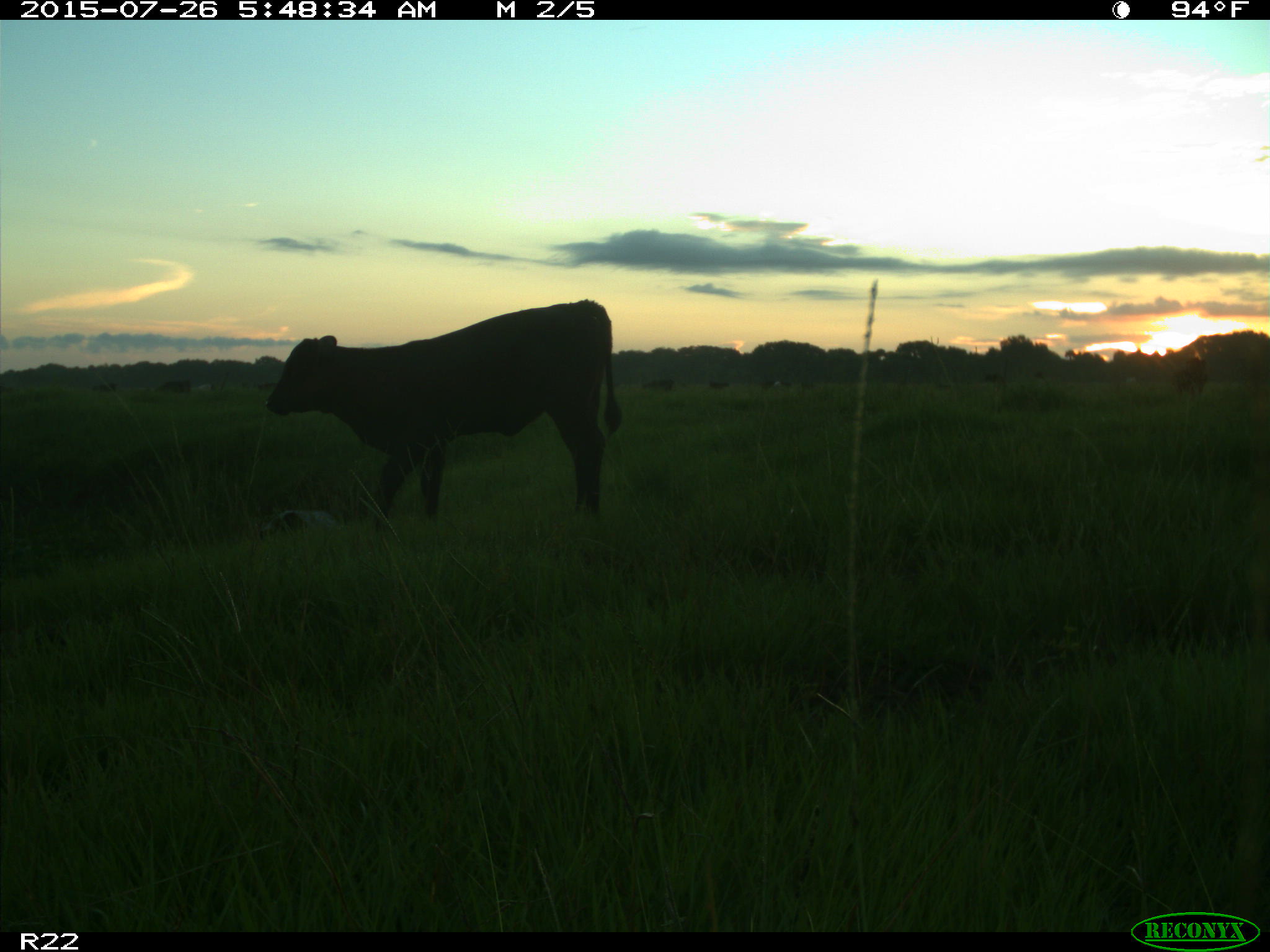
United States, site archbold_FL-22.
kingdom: Animalia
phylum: Chordata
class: Mammalia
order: Artiodactyla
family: Bovidae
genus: Bos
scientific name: Bos taurus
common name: domestic cow